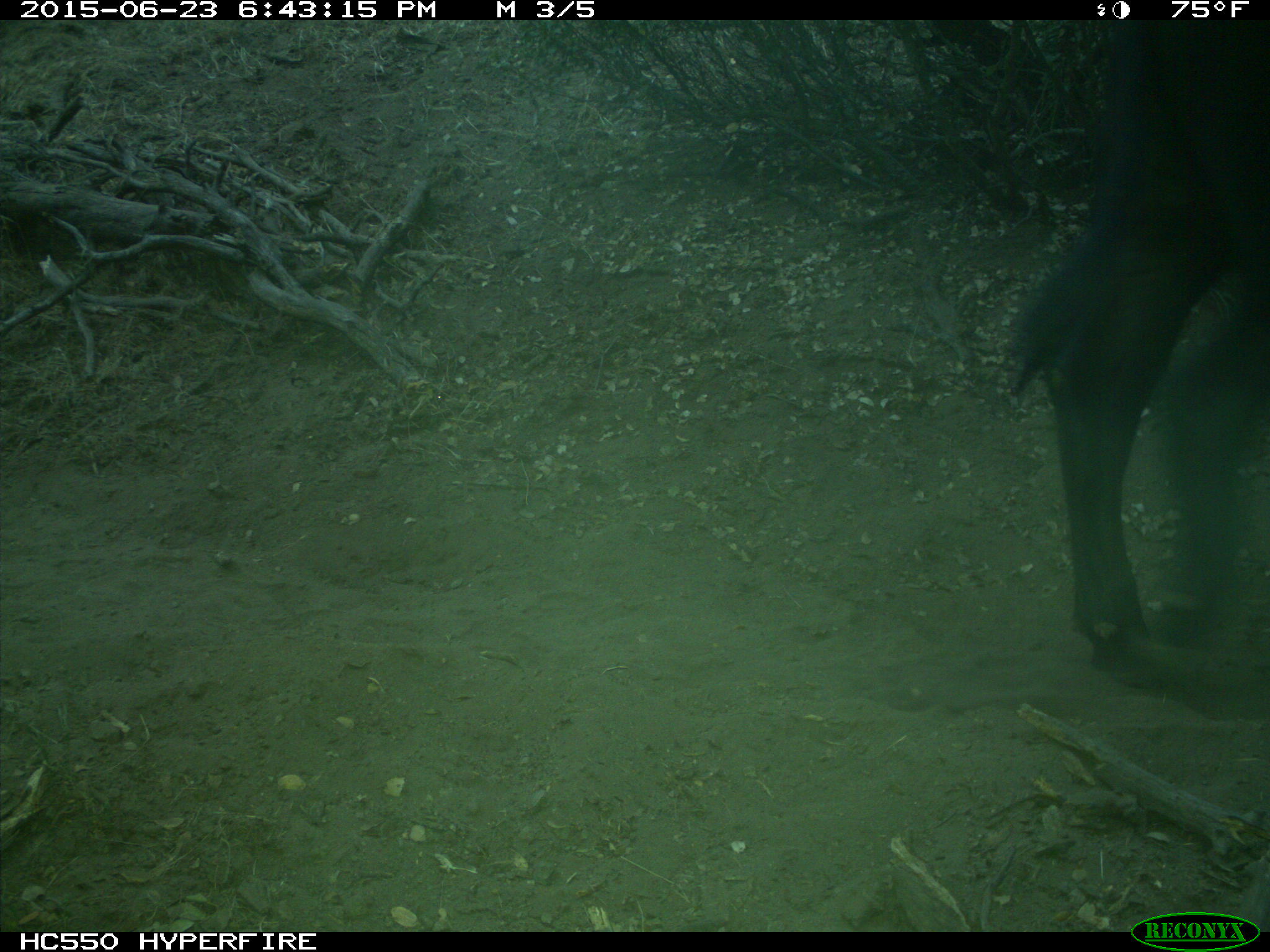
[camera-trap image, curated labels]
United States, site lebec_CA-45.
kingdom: Animalia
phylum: Chordata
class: Mammalia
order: Artiodactyla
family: Bovidae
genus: Bos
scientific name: Bos taurus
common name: domestic cow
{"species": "Bos taurus (domestic cow)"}